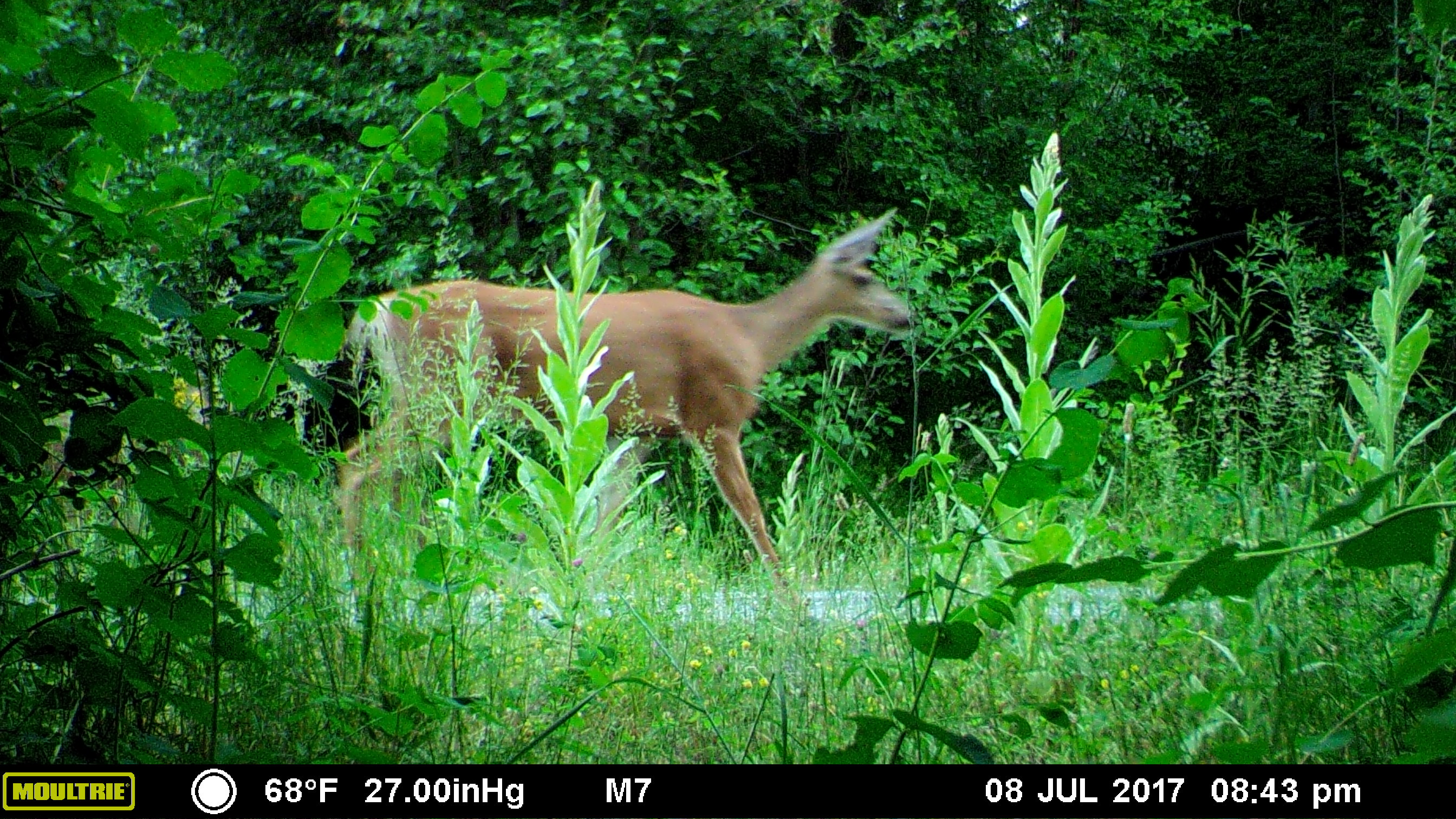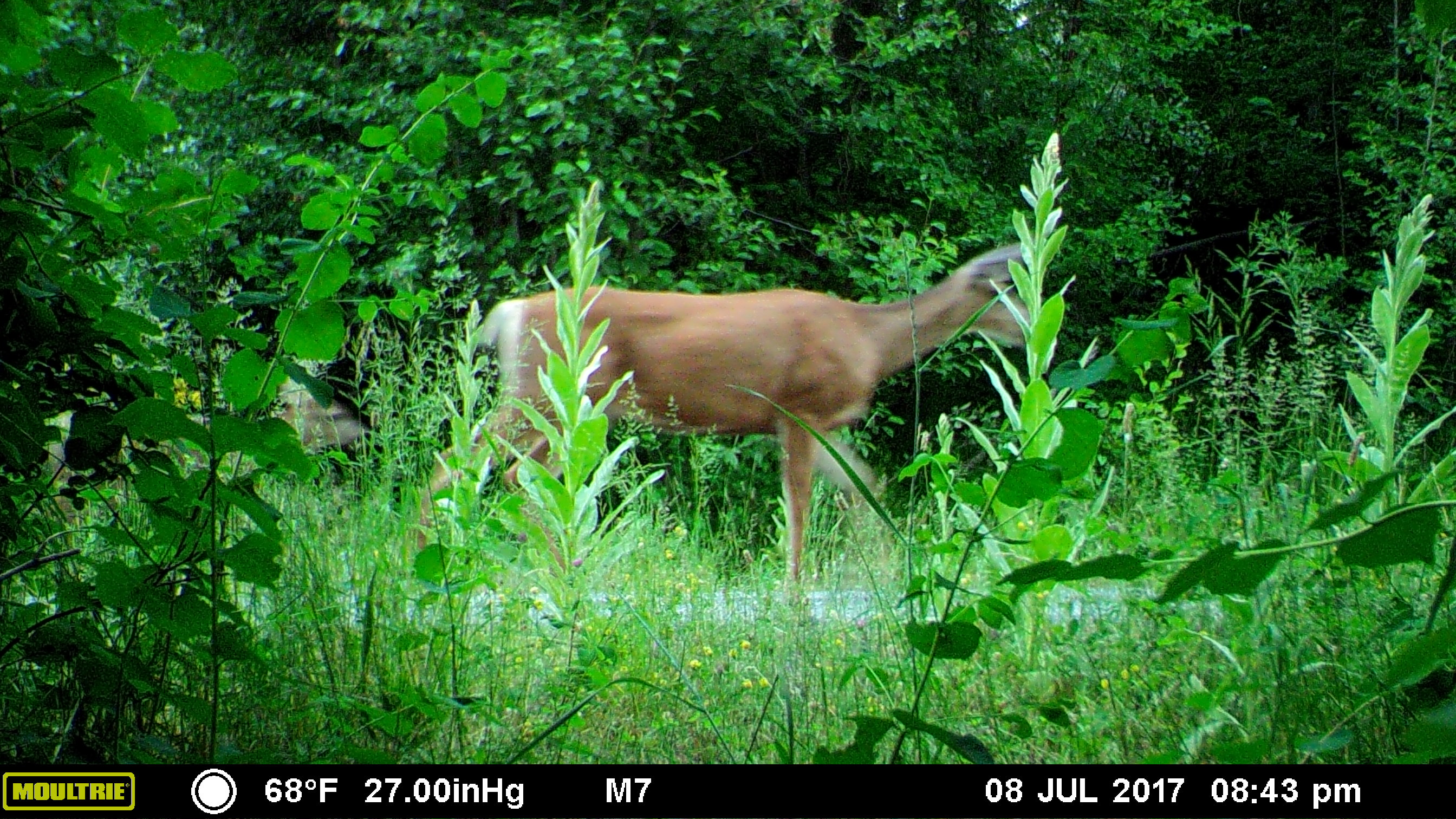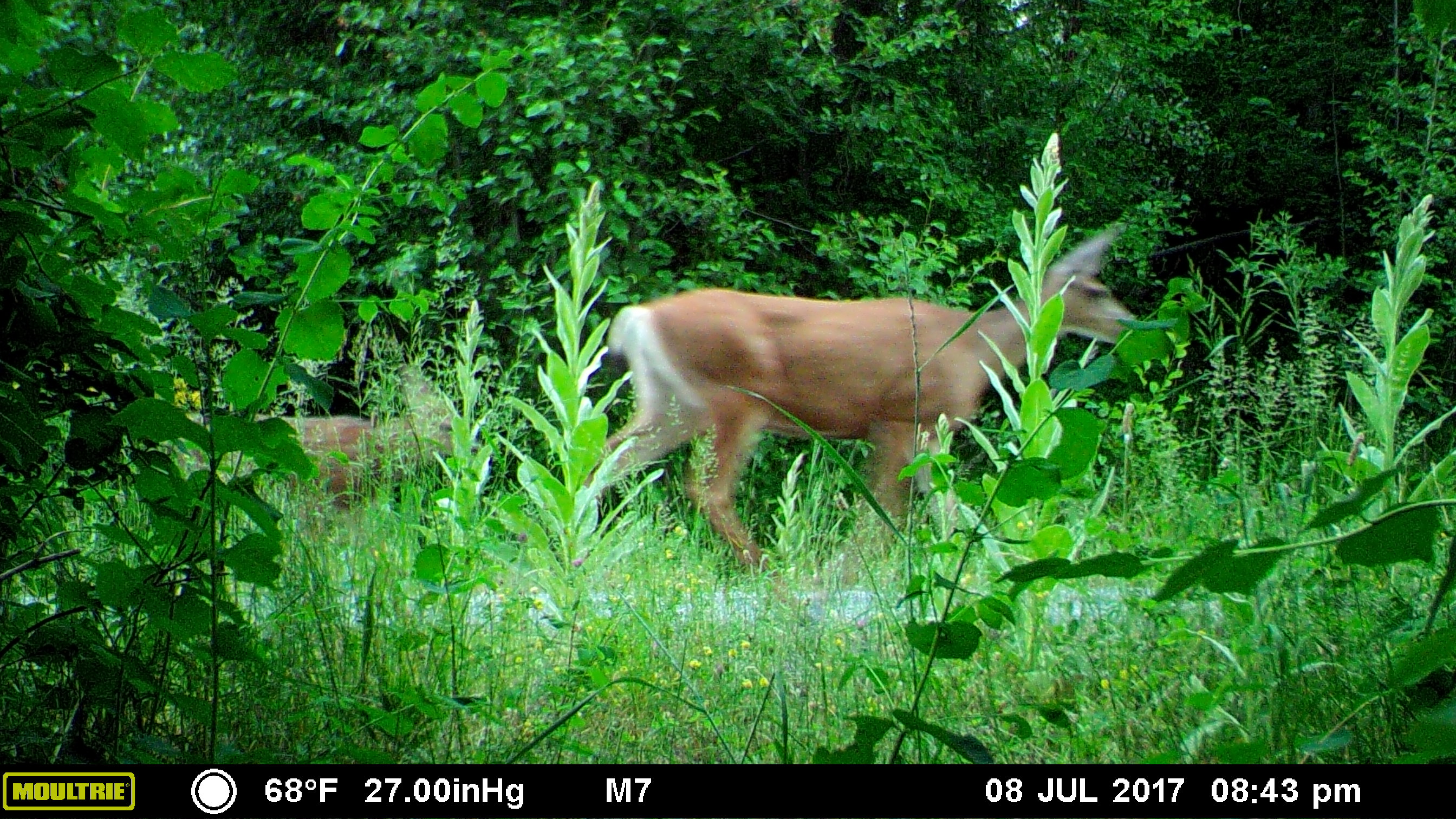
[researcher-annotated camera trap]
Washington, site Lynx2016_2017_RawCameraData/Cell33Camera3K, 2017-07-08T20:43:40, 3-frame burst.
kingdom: Animalia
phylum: Chordata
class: Mammalia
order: Artiodactyla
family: Cervidae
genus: Odocoileus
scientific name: Odocoileus hemionus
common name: mule deer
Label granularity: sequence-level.